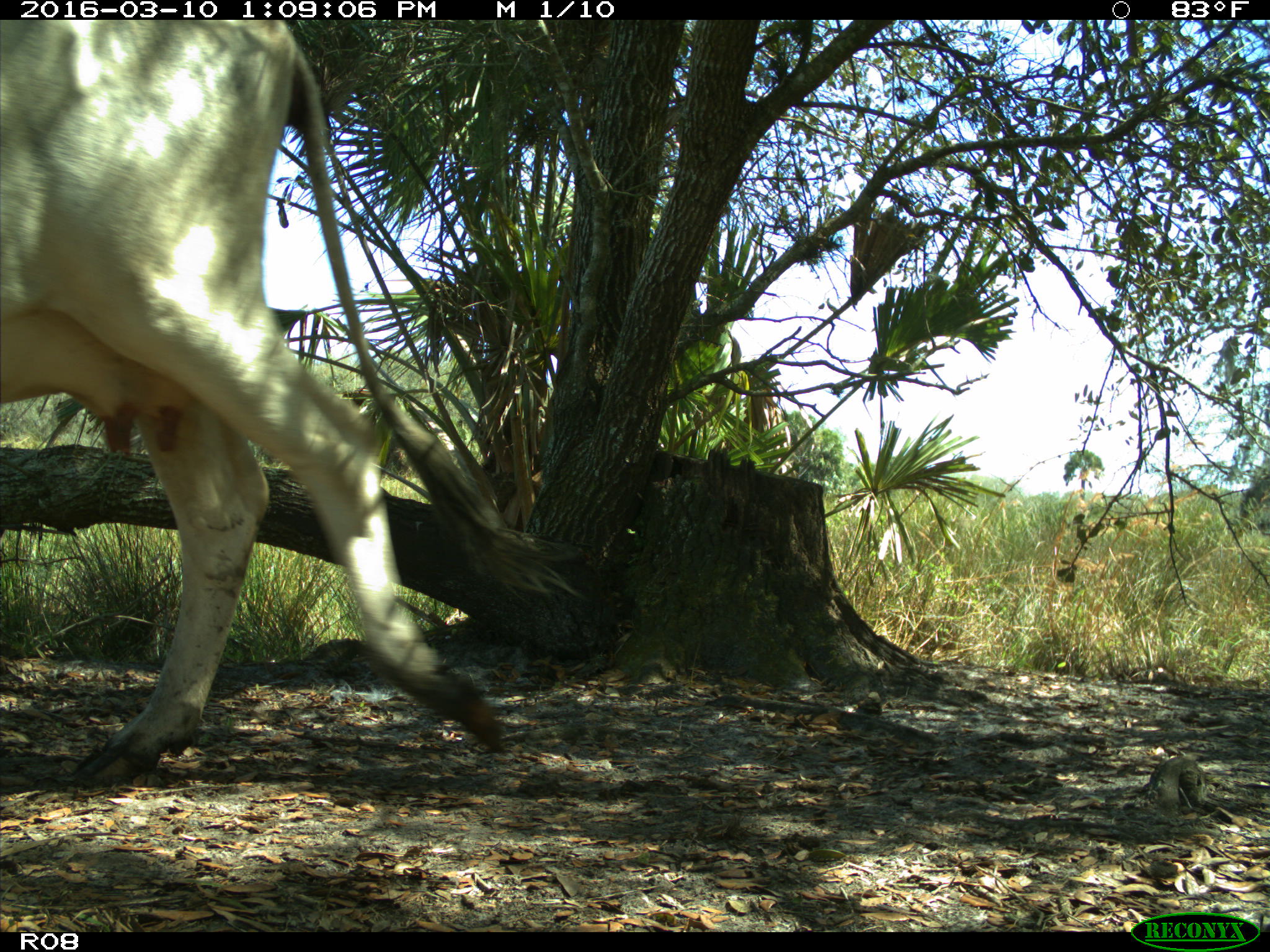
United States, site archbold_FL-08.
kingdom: Animalia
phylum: Chordata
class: Mammalia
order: Artiodactyla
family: Bovidae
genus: Bos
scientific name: Bos taurus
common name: domestic cow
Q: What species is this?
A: Bos taurus (domestic cow).